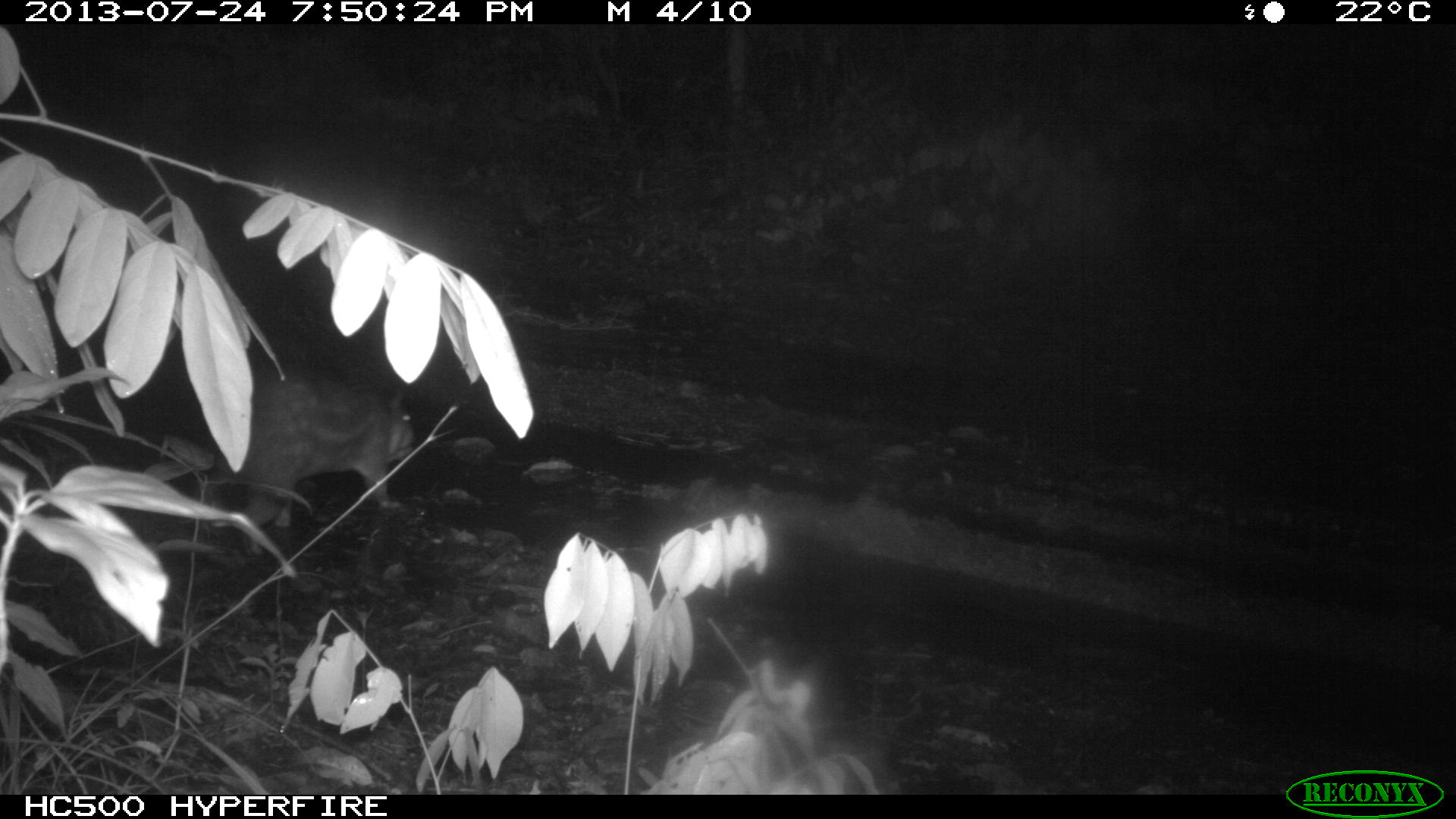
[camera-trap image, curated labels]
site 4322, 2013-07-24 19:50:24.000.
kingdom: Animalia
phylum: Chordata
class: Mammalia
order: Rodentia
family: Cuniculidae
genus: Cuniculus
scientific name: Cuniculus paca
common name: lowland paca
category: agouti paca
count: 1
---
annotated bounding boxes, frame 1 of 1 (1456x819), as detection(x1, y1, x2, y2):
agouti paca: detection(155, 375, 415, 556)